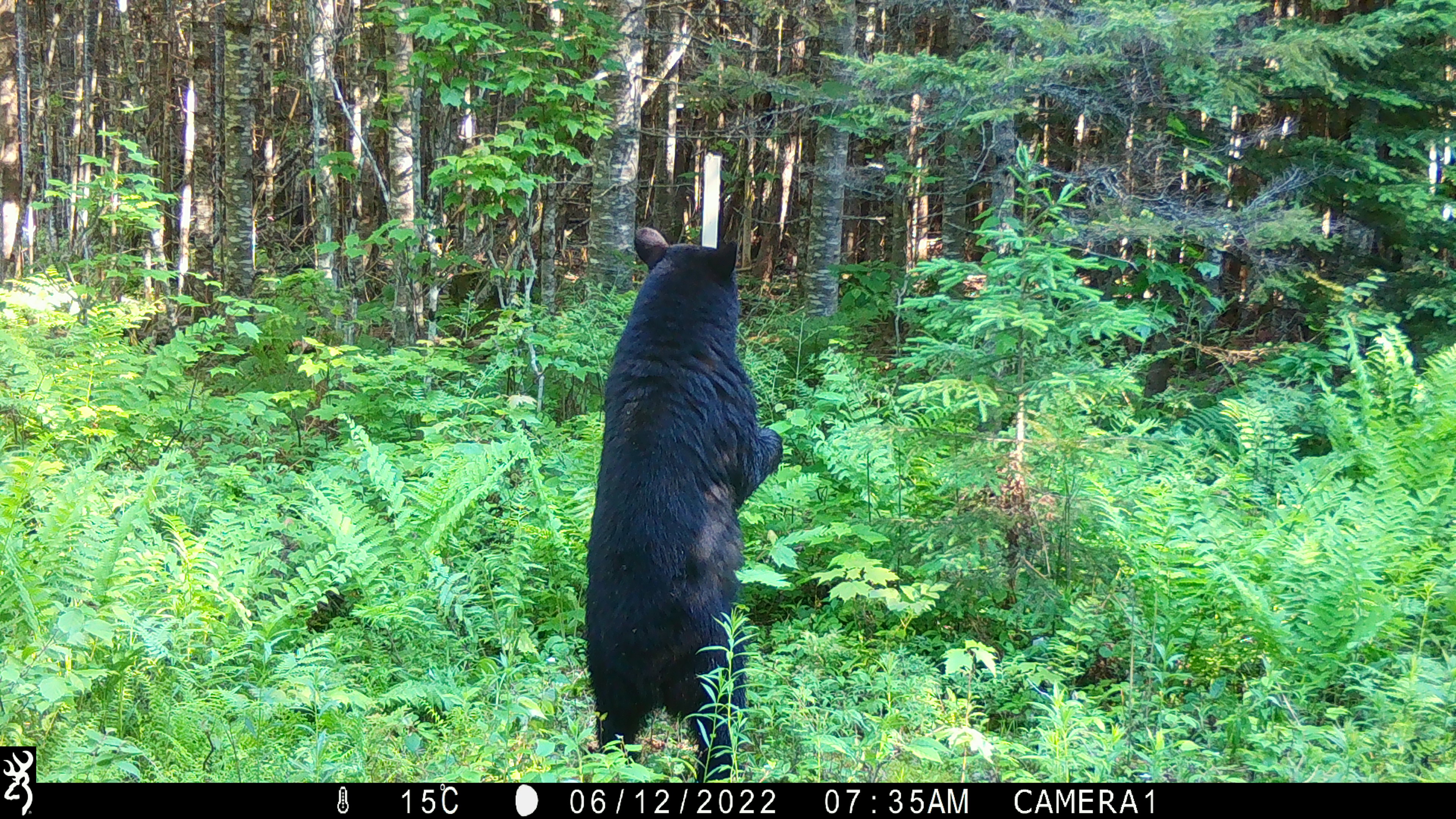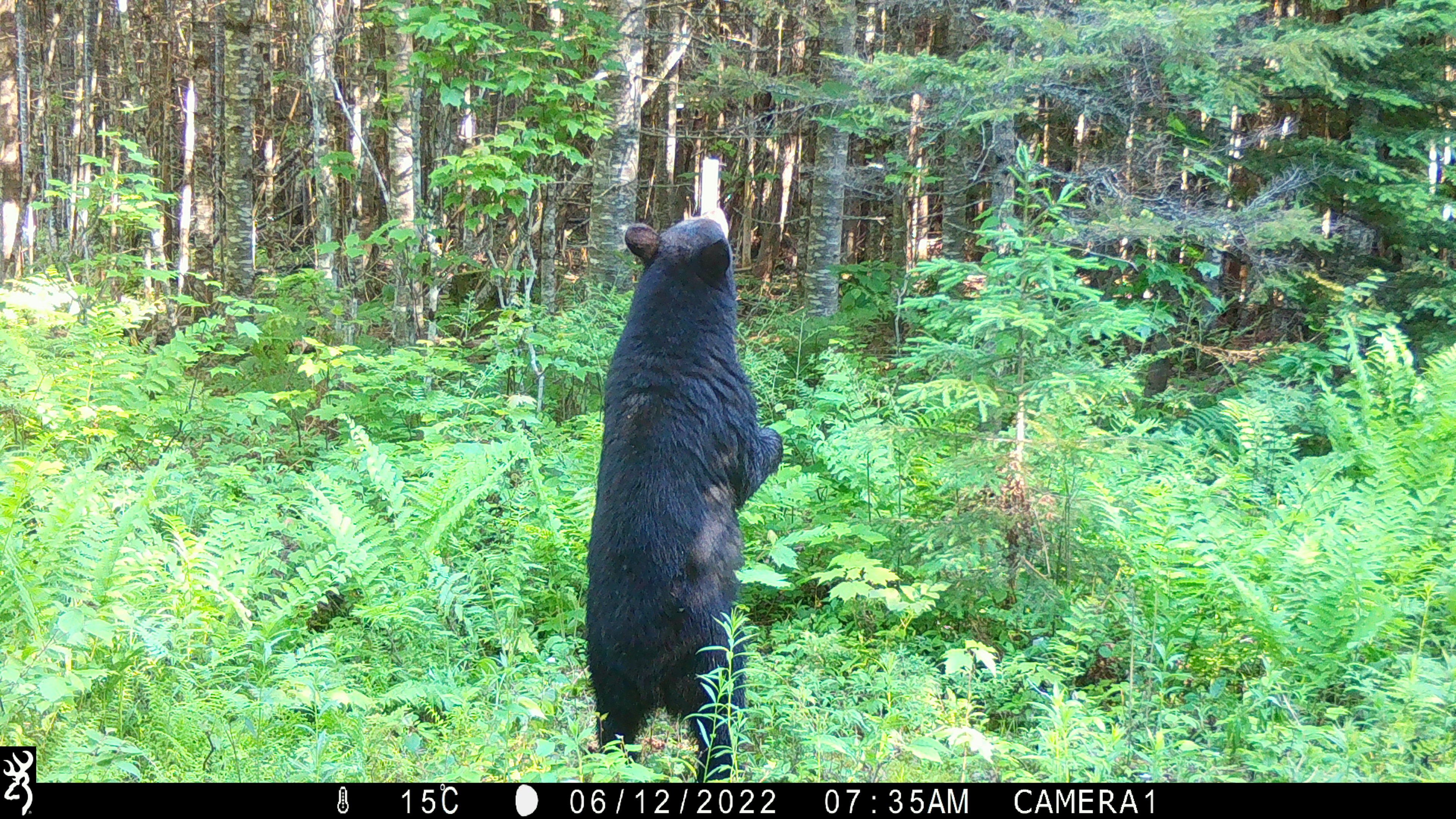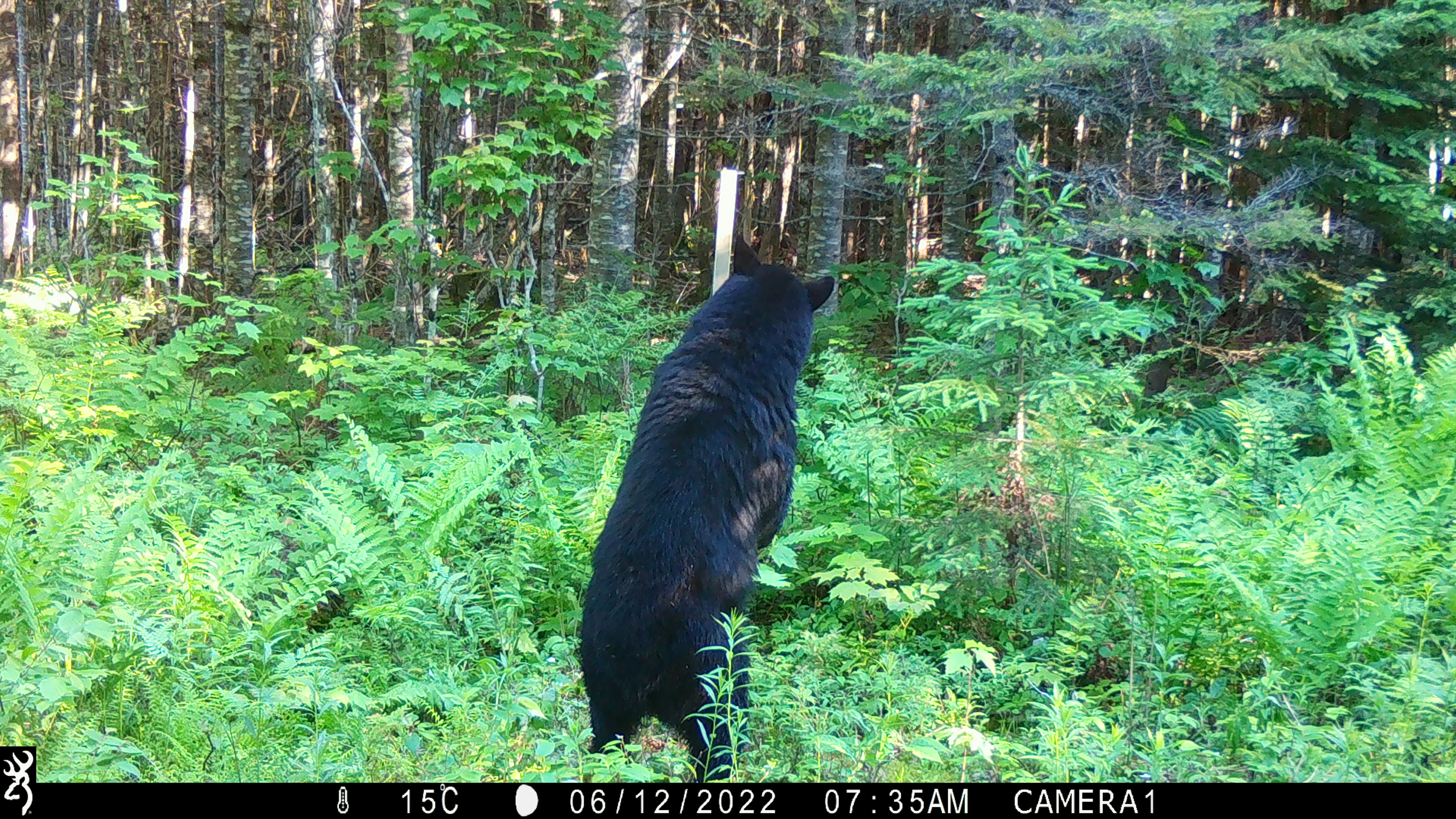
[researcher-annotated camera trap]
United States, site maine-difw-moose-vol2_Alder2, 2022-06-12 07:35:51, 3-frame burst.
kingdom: Animalia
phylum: Chordata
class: Mammalia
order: Carnivora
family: Ursidae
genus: Ursus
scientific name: Ursus americanus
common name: black bear